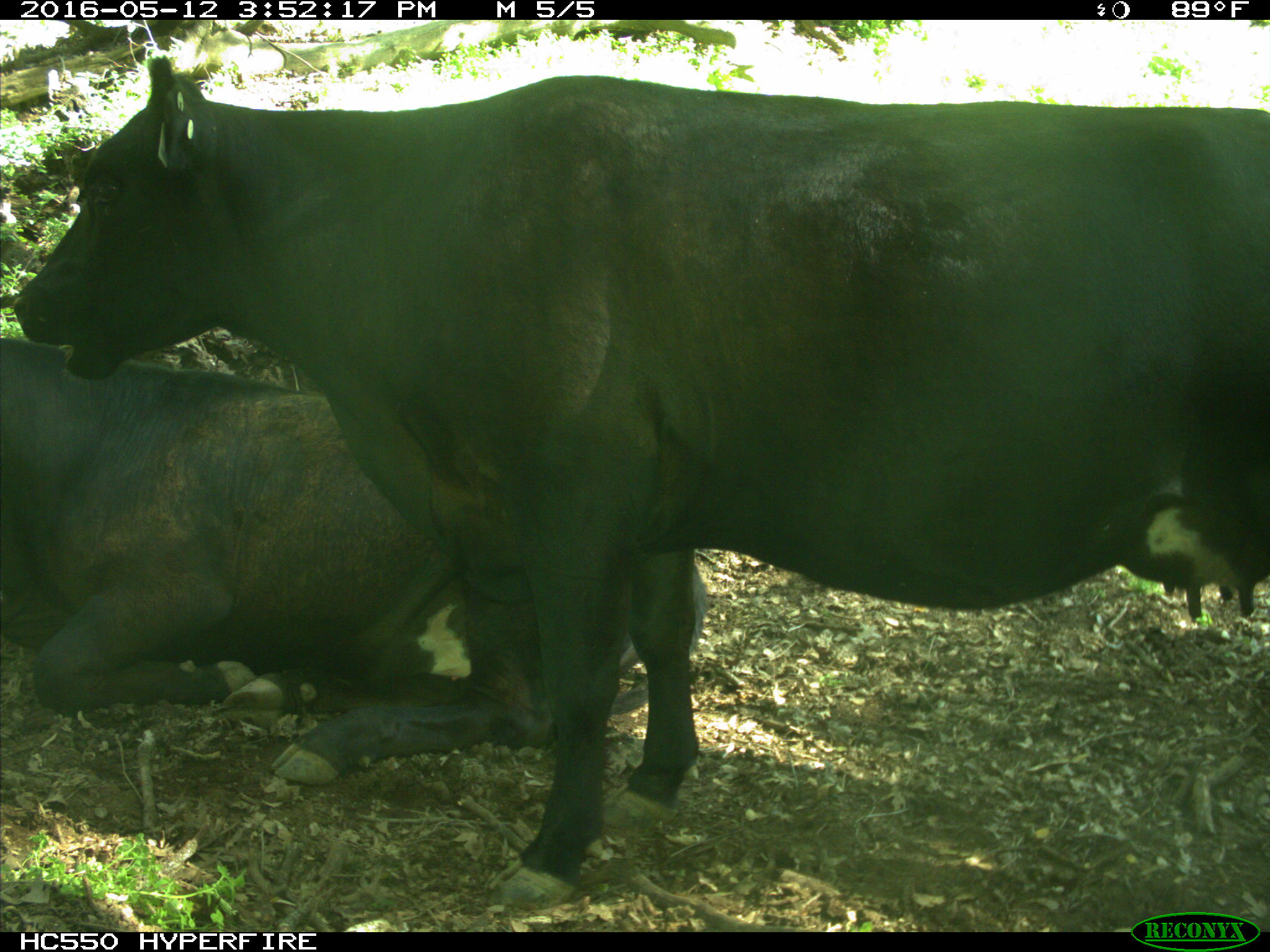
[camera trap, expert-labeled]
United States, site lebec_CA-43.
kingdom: Animalia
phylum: Chordata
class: Mammalia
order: Artiodactyla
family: Bovidae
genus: Bos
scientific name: Bos taurus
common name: domestic cow